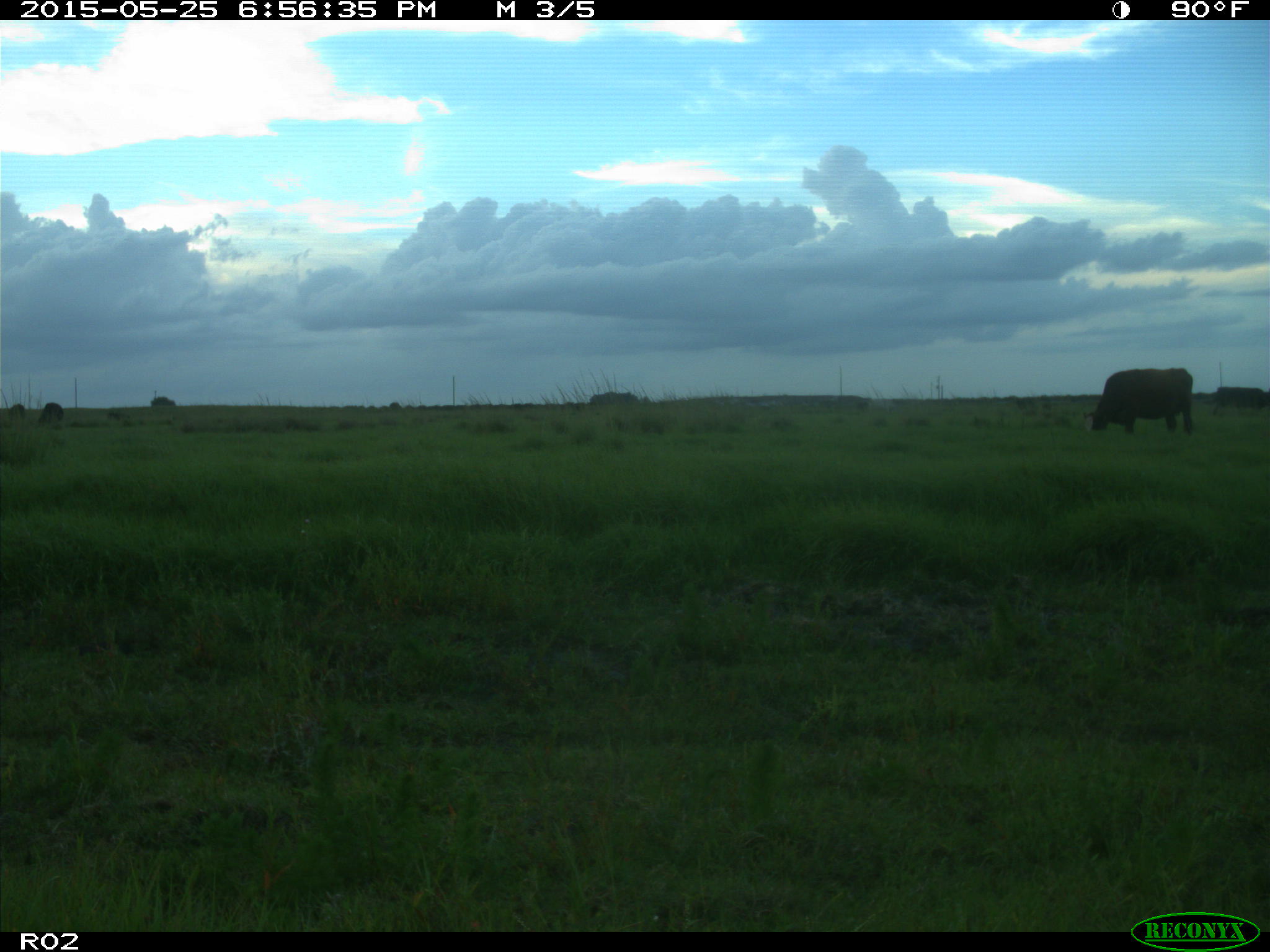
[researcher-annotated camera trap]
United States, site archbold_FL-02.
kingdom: Animalia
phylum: Chordata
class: Mammalia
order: Artiodactyla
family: Bovidae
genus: Bos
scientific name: Bos taurus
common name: domestic cow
Bos taurus (domestic cow).